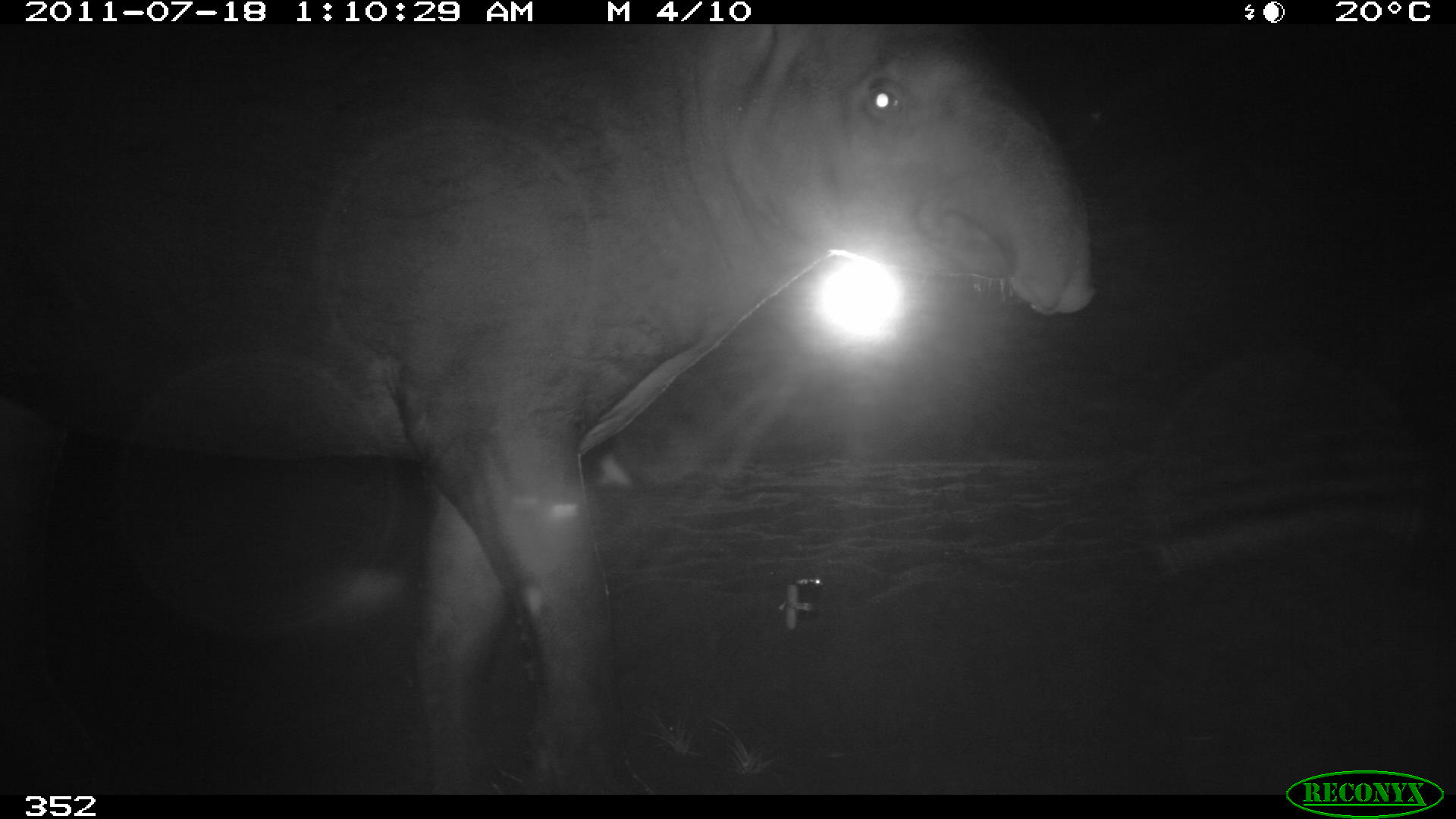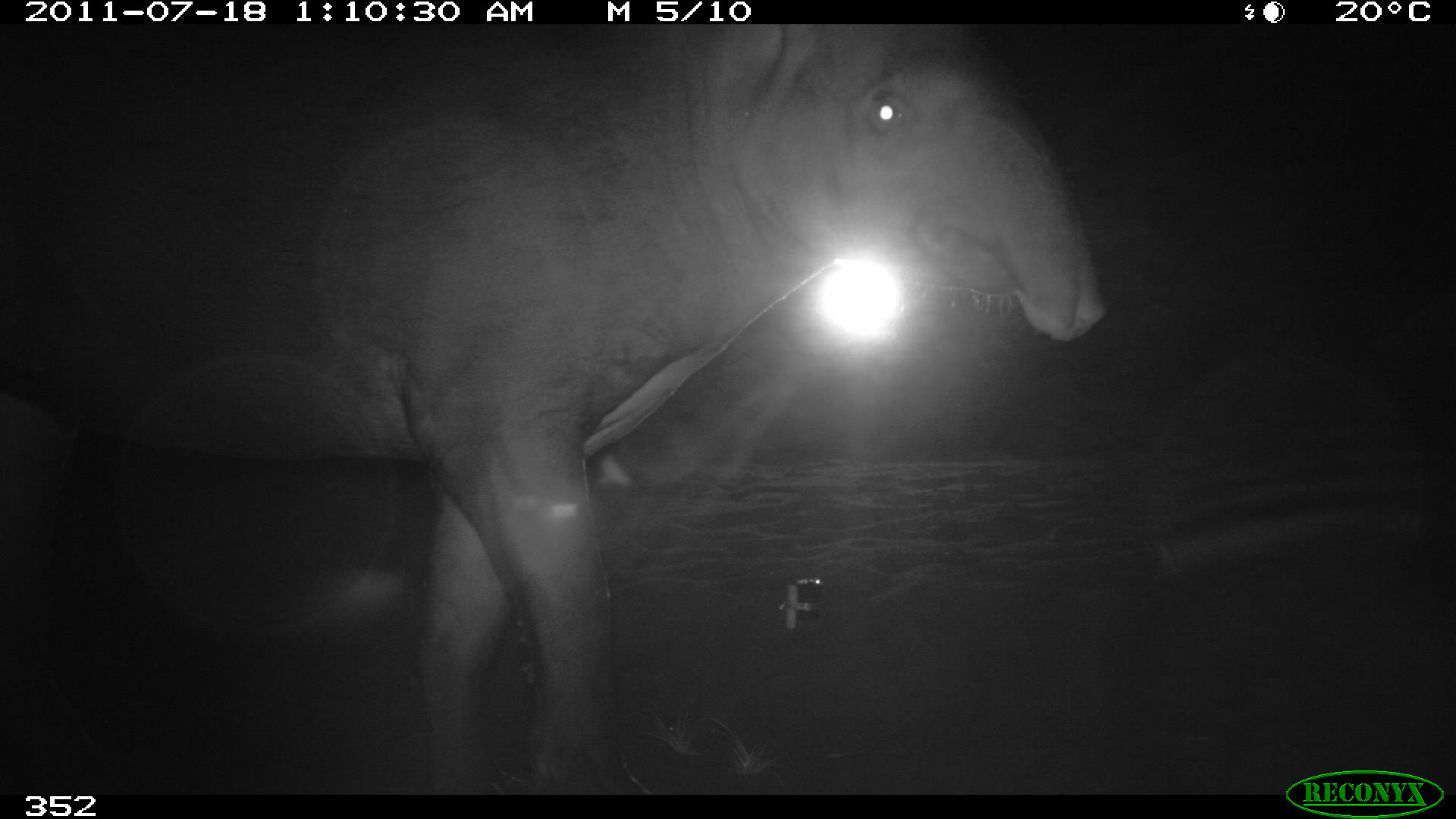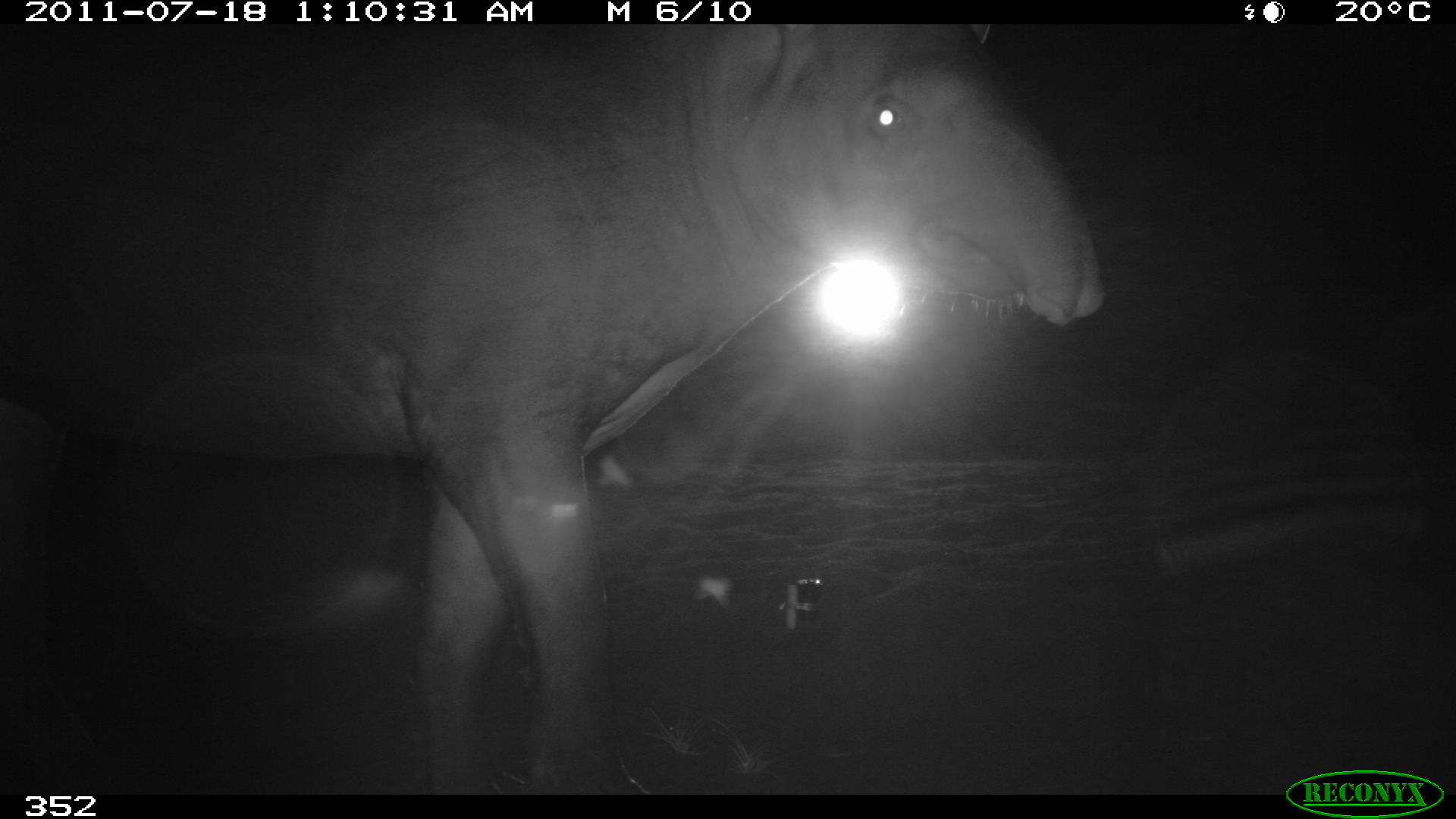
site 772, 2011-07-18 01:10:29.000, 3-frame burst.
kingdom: Animalia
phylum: Chordata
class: Mammalia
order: Perissodactyla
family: Tapiridae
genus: Tapirus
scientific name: Tapirus terrestris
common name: south american tapir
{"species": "Tapirus terrestris (south american tapir)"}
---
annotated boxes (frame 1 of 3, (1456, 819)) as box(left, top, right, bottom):
tapirus terrestris: box(2, 20, 1090, 797)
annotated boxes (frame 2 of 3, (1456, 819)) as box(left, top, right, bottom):
tapirus terrestris: box(0, 23, 1103, 795)